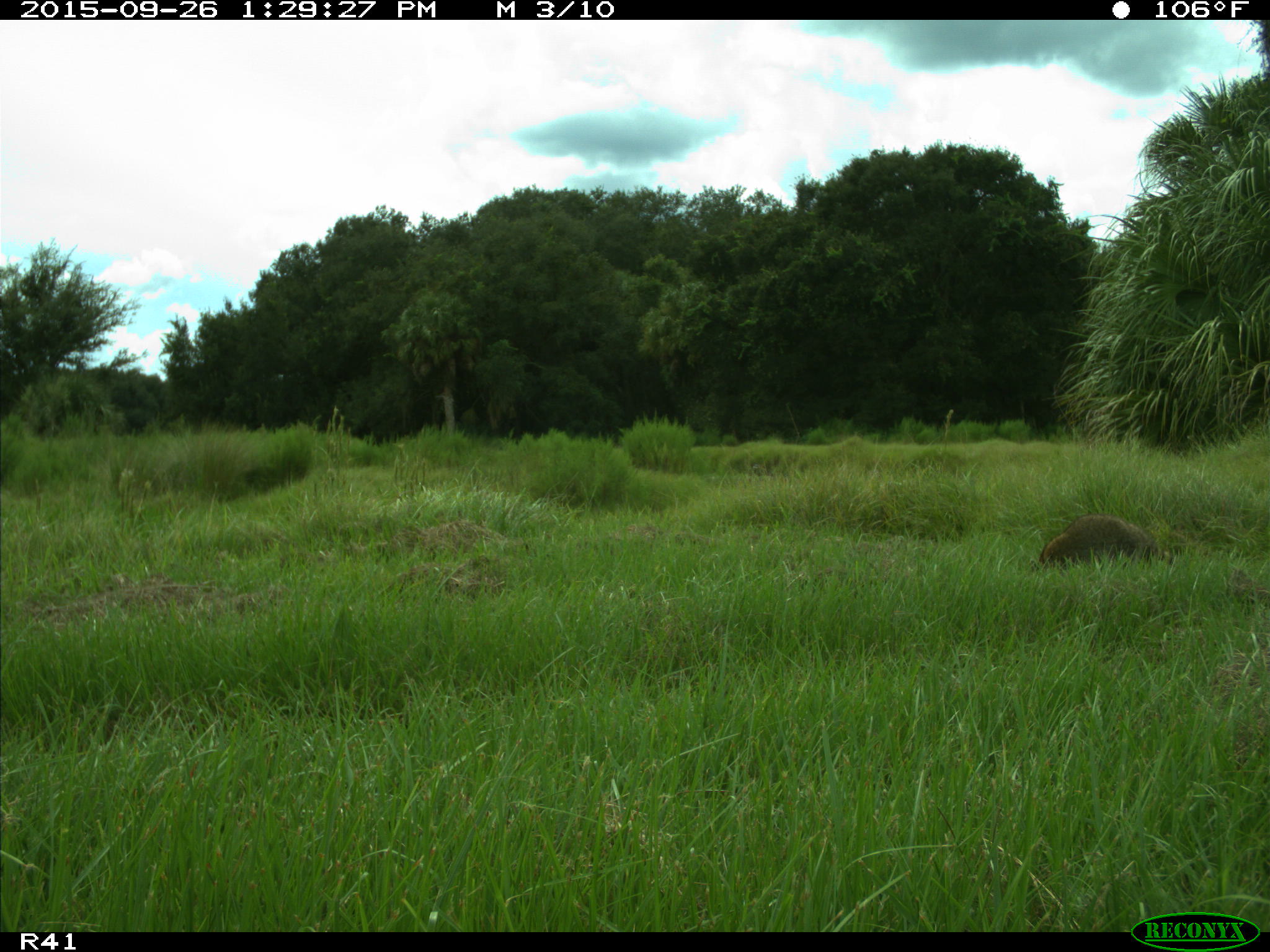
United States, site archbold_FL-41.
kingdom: Animalia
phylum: Chordata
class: Mammalia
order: Carnivora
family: Procyonidae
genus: Procyon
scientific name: Procyon lotor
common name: common raccoon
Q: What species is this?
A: Procyon lotor (common raccoon).